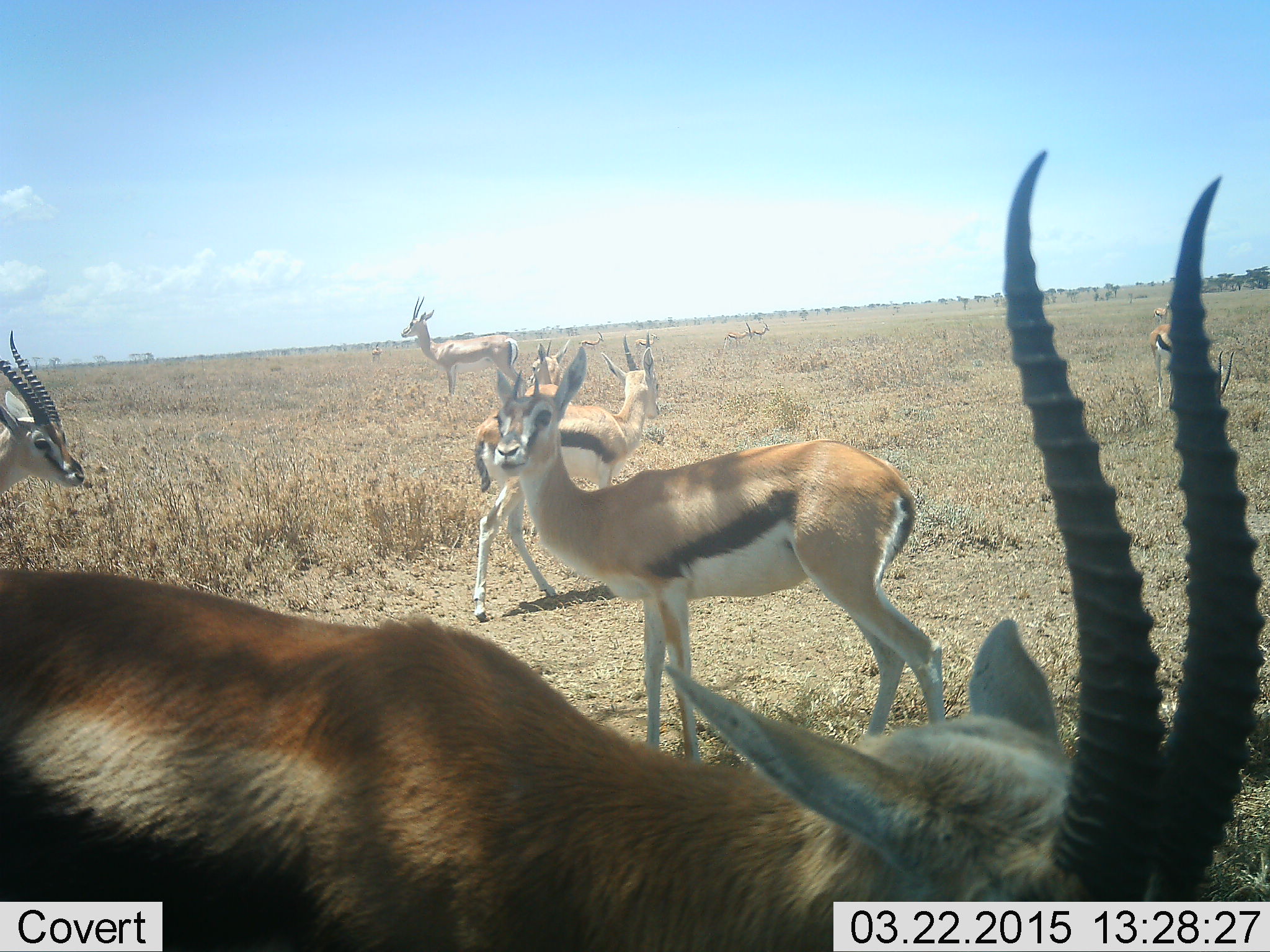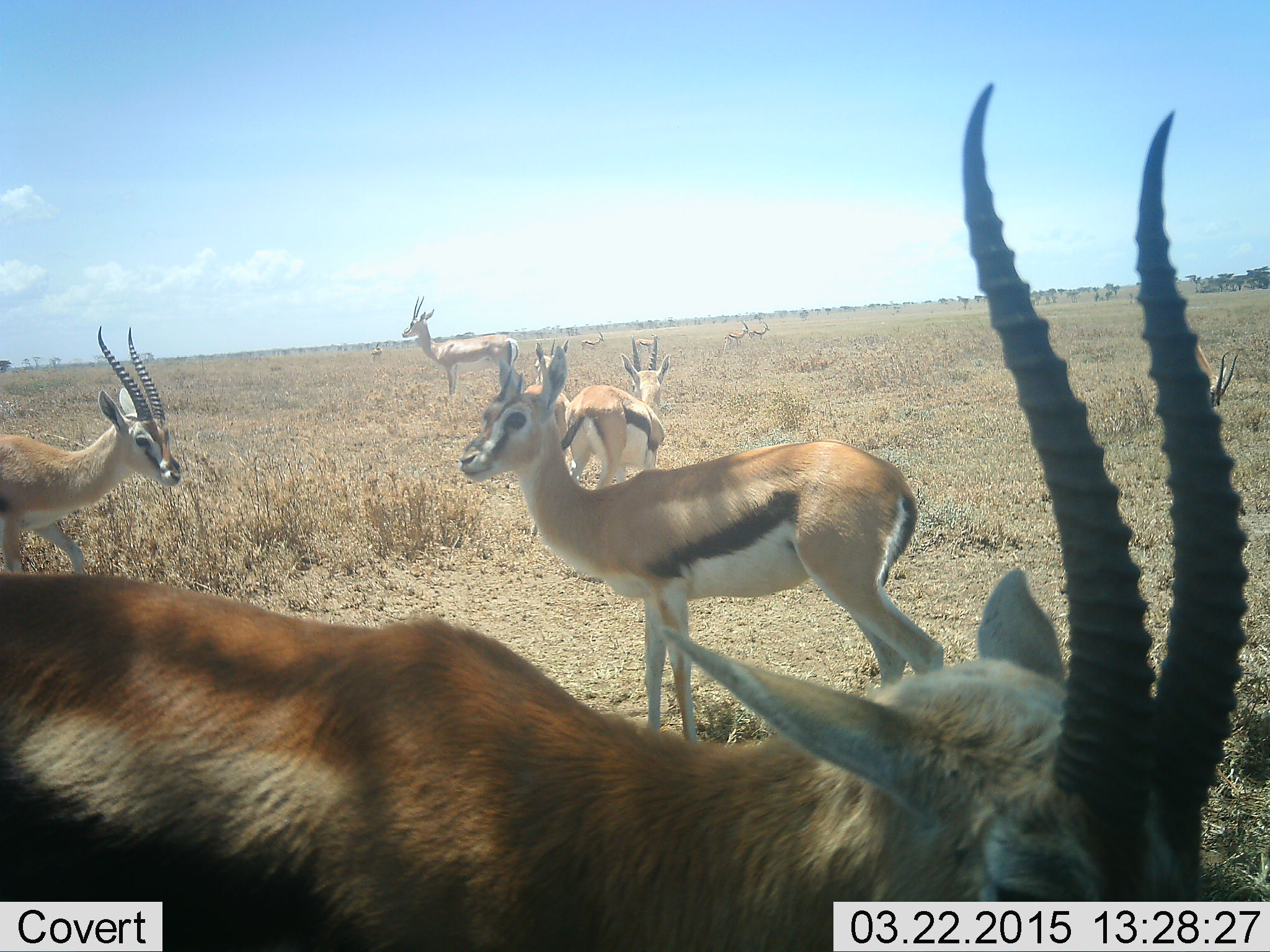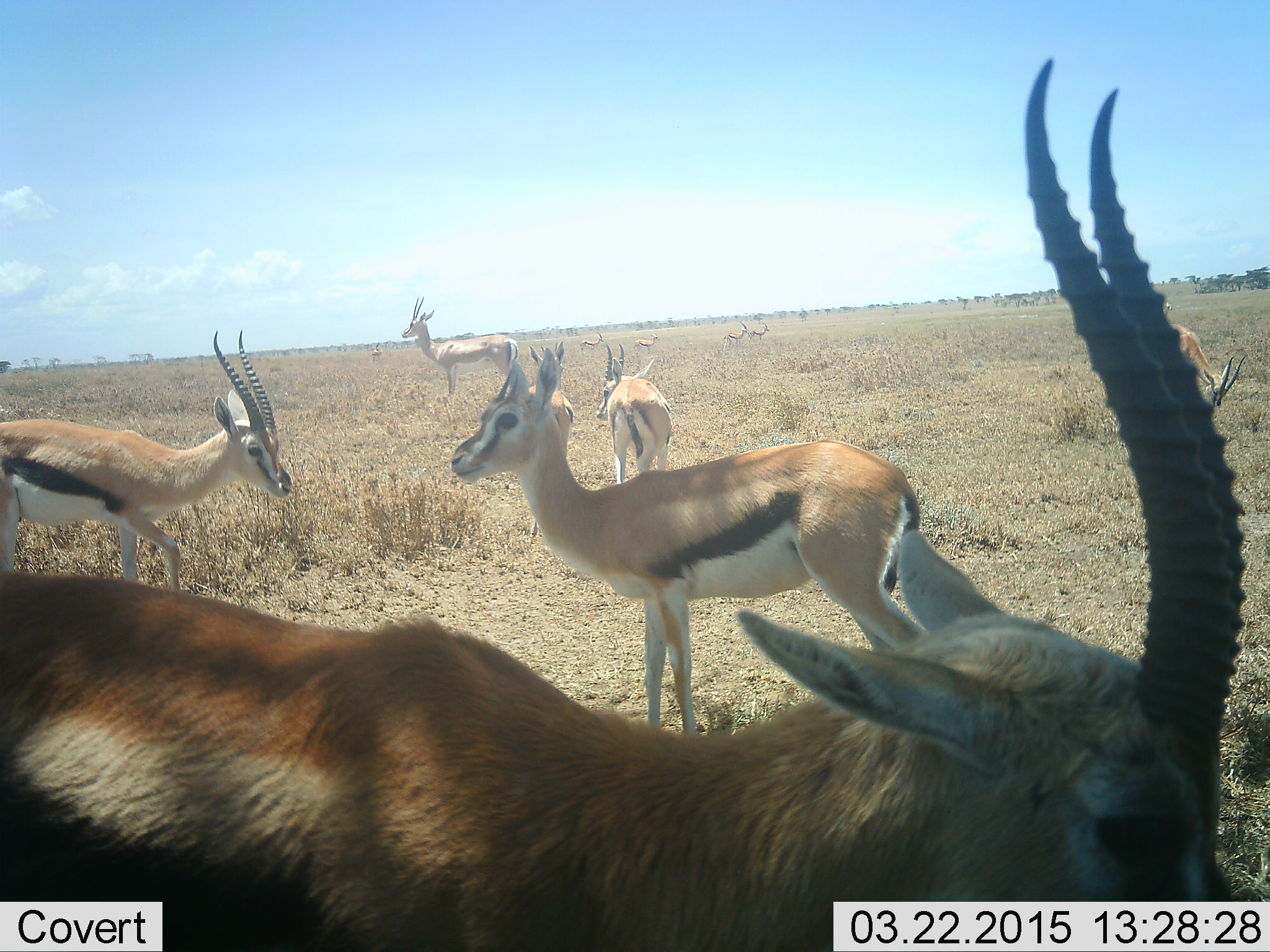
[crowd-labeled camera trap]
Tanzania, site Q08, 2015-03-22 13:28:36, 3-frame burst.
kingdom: Animalia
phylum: Chordata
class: Mammalia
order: Artiodactyla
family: Bovidae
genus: Eudorcas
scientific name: Eudorcas thomsonii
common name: thomson's gazelle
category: gazellethomsons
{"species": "gazellethomsons (thomson's gazelle) (Eudorcas thomsonii)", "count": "7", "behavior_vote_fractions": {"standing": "100%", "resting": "8%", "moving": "77%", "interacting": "0%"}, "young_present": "8%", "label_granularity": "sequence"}